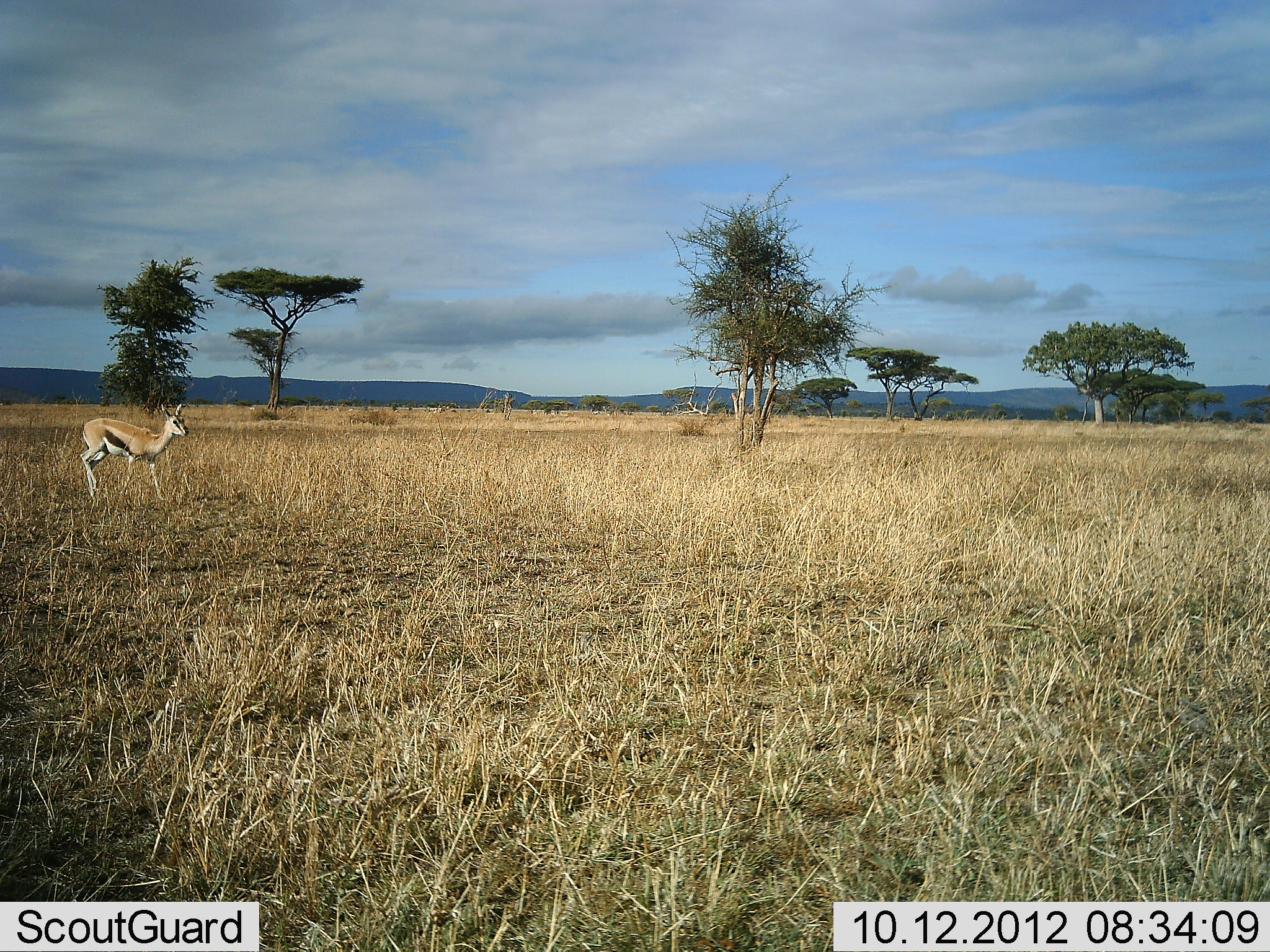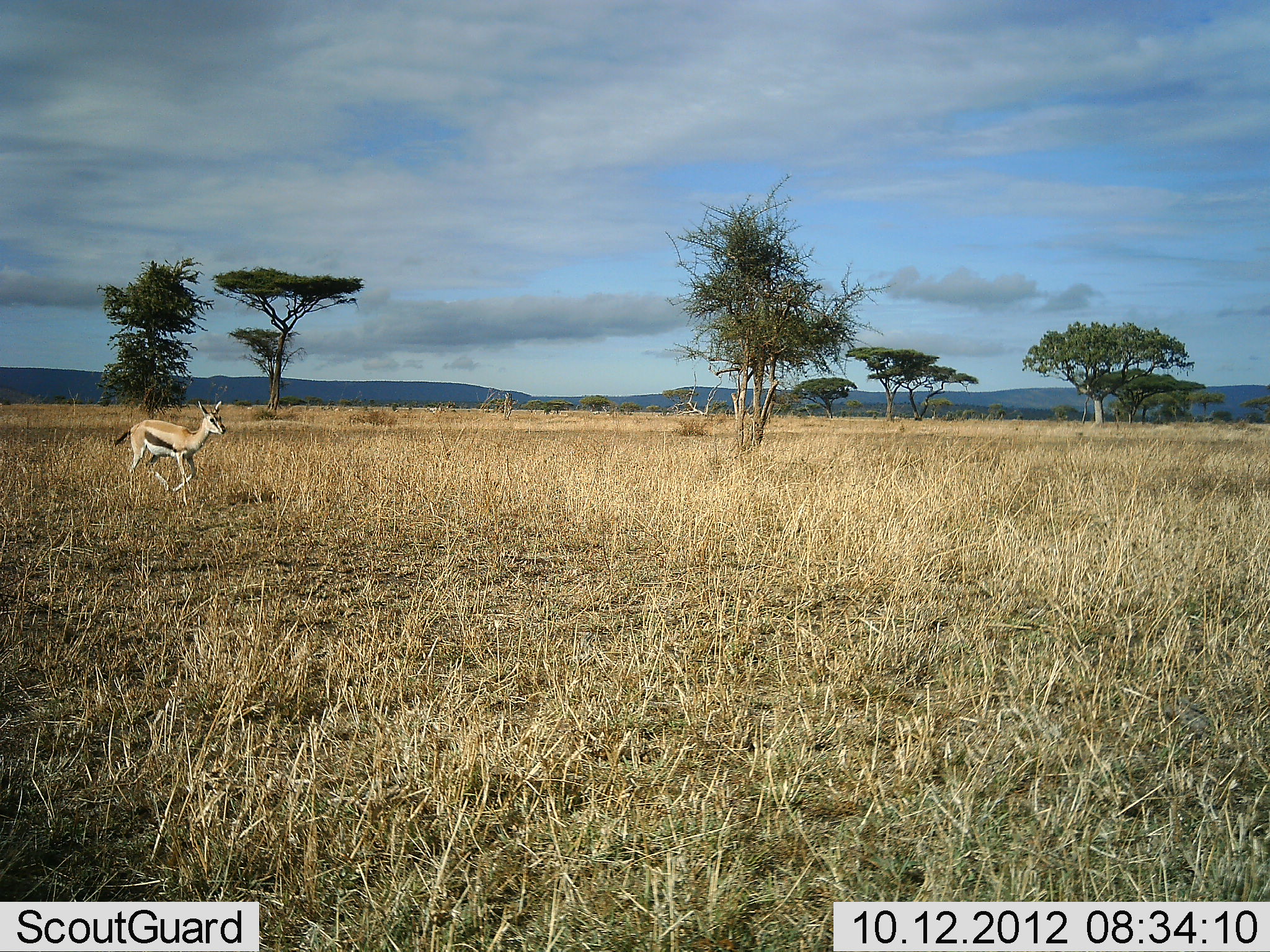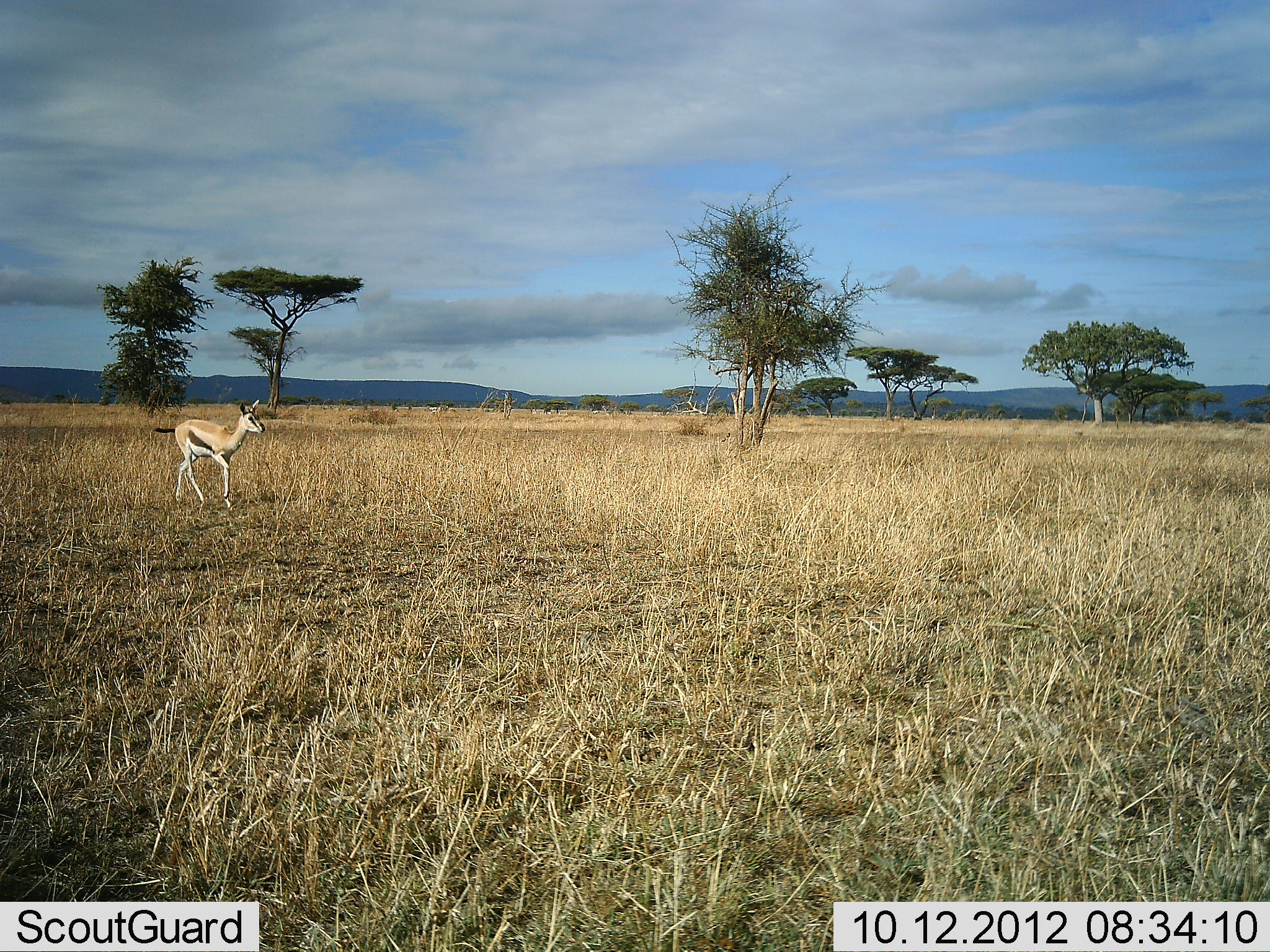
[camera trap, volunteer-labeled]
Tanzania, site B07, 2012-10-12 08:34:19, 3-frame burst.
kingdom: Animalia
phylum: Chordata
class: Mammalia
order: Artiodactyla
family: Bovidae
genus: Eudorcas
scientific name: Eudorcas thomsonii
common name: thomson's gazelle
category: gazellethomsons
Gazellethomsons (thomson's gazelle) (Eudorcas thomsonii), count 1. Behavior (volunteer vote fractions): standing 0%, resting 0%, moving 100%, interacting 0%. Young present (vote fraction): 0%. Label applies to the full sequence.